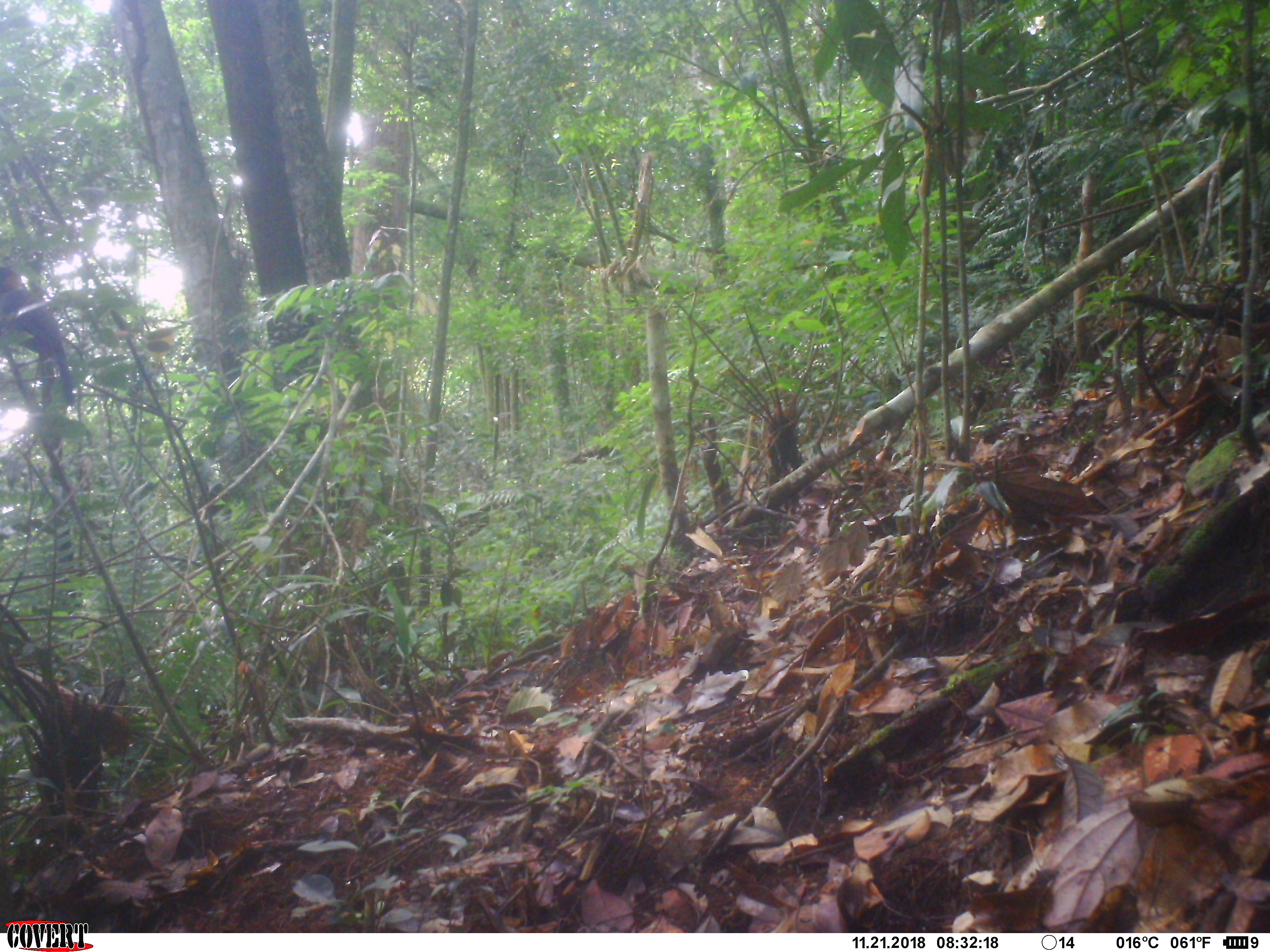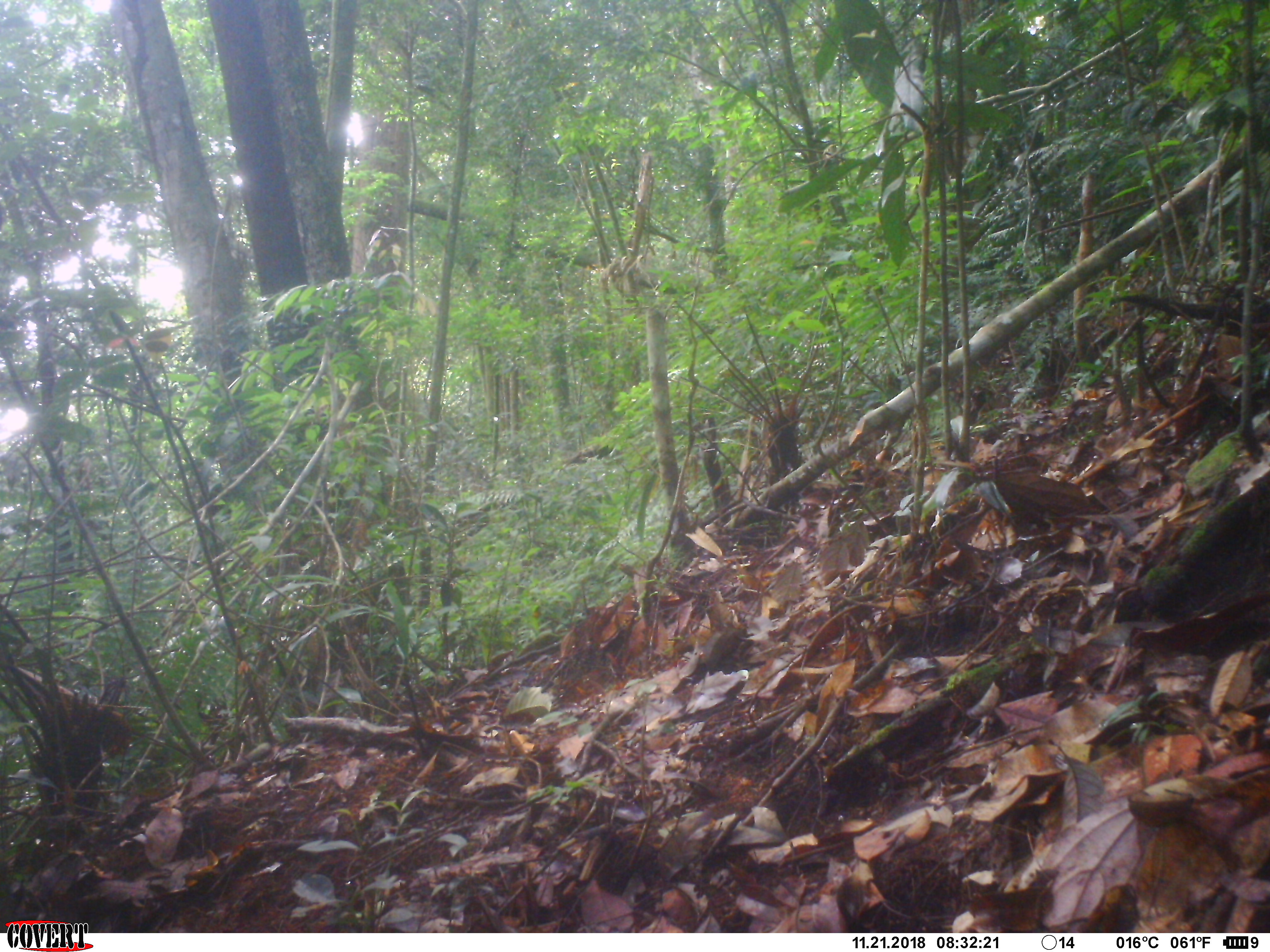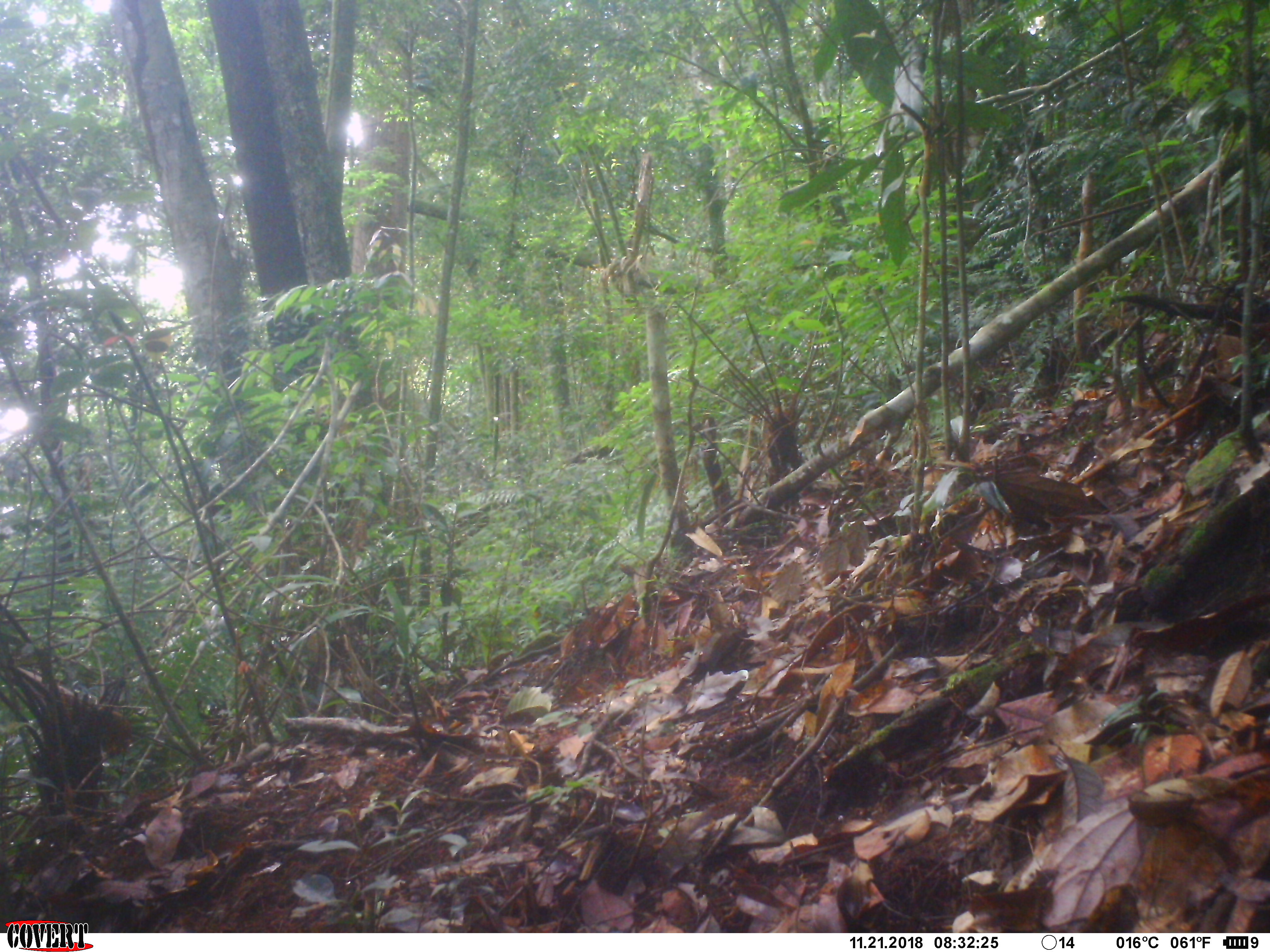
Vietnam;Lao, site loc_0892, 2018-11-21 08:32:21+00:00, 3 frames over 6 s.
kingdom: Animalia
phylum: Chordata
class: Aves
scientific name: Aves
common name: bird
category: unidentified bird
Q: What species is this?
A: Unidentified bird (bird) (Aves).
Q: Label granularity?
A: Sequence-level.